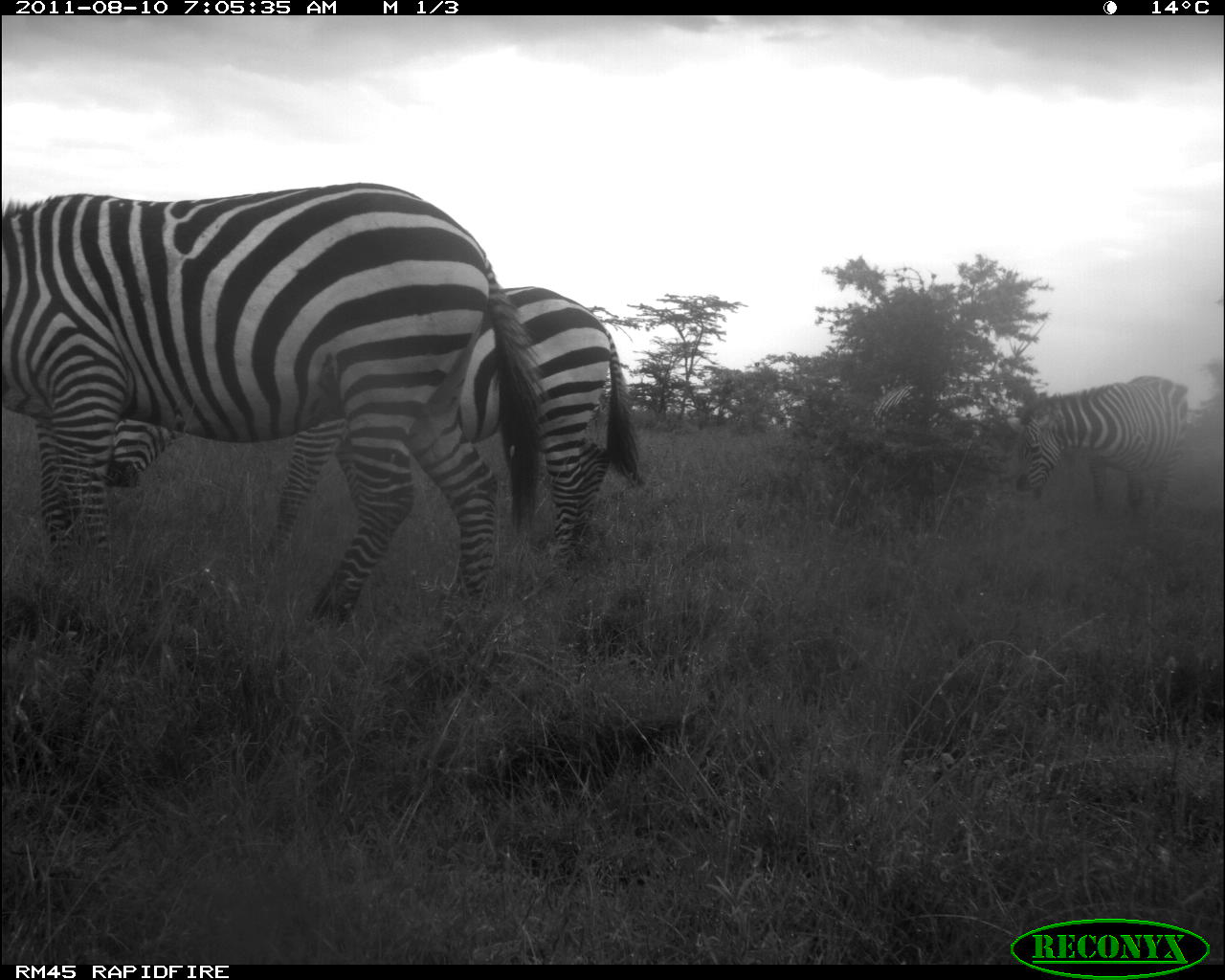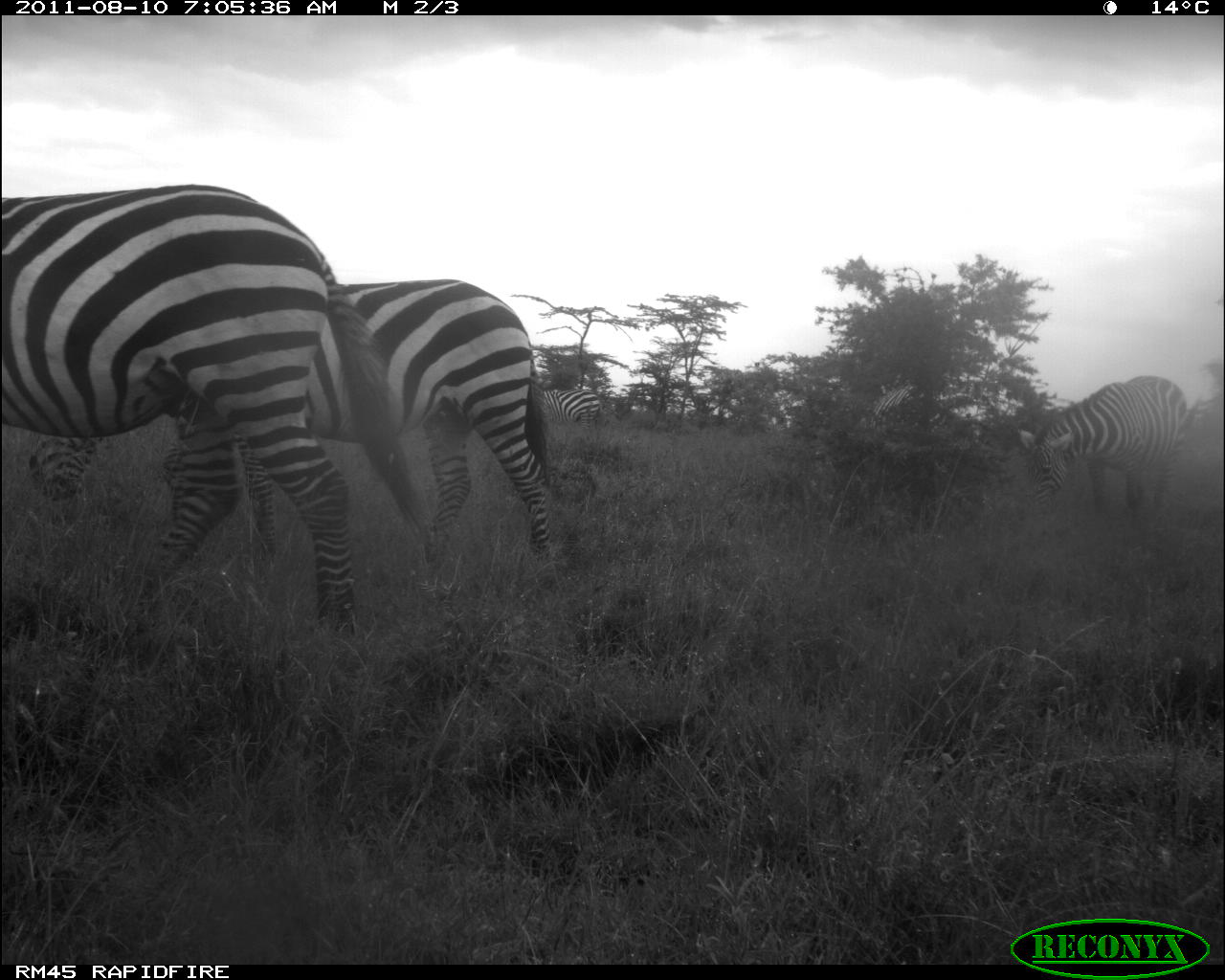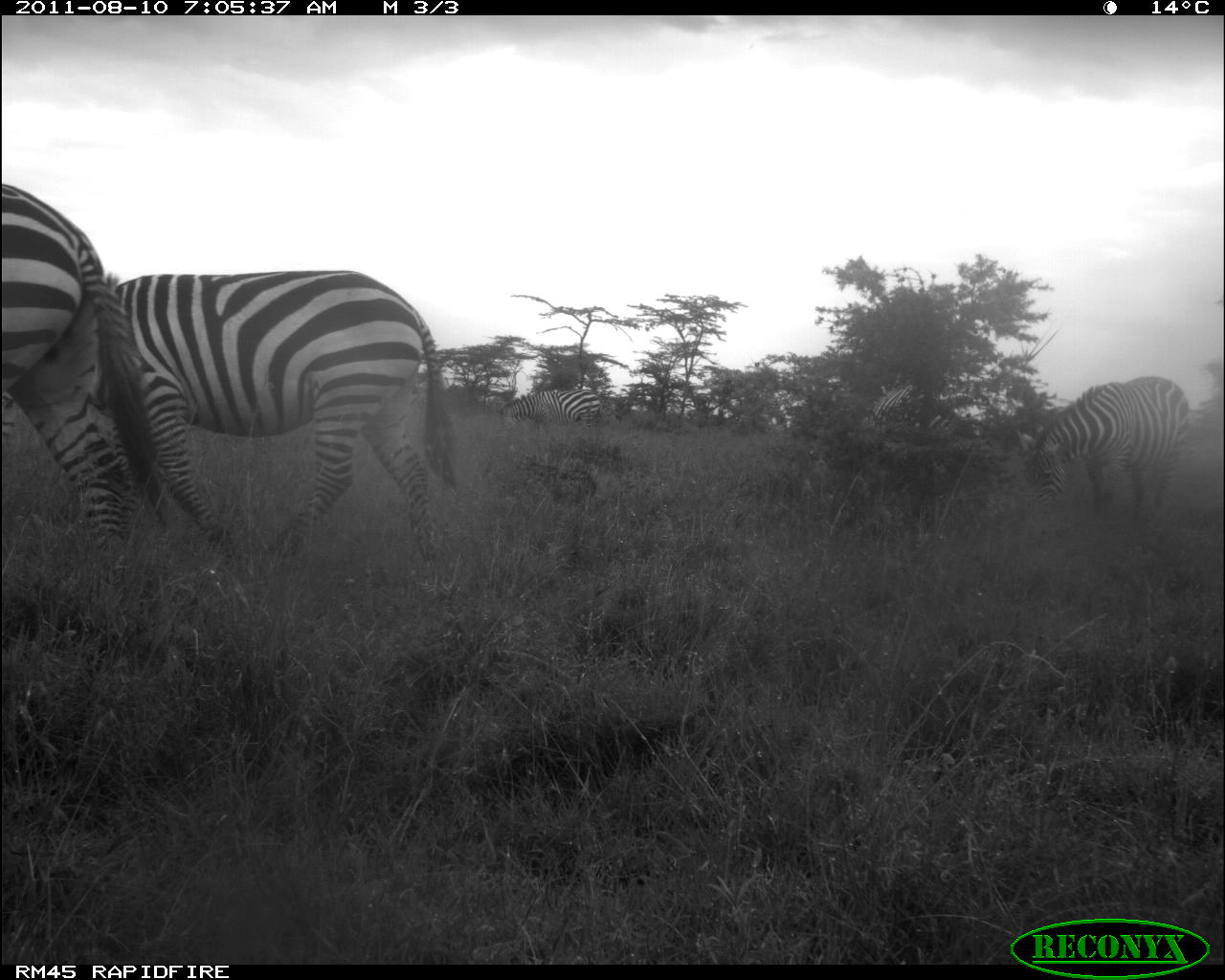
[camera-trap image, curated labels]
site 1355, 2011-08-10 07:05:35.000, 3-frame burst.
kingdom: Animalia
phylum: Chordata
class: Mammalia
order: Perissodactyla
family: Equidae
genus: Equus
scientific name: Equus quagga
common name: plains zebra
Equus quagga (plains zebra), count 4.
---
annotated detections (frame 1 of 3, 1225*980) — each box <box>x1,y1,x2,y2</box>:
equus quagga: <box>0,184,544,629</box>; <box>103,286,641,577</box>; <box>1009,370,1190,521</box>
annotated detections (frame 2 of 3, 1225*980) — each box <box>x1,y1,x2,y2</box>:
equus quagga: <box>0,182,448,634</box>; <box>21,275,556,602</box>; <box>1015,370,1195,530</box>; <box>540,386,624,434</box>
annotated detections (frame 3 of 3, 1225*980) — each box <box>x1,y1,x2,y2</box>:
equus quagga: <box>107,269,460,583</box>; <box>1,179,185,561</box>; <box>1015,377,1189,525</box>; <box>861,385,974,450</box>; <box>500,388,620,440</box>